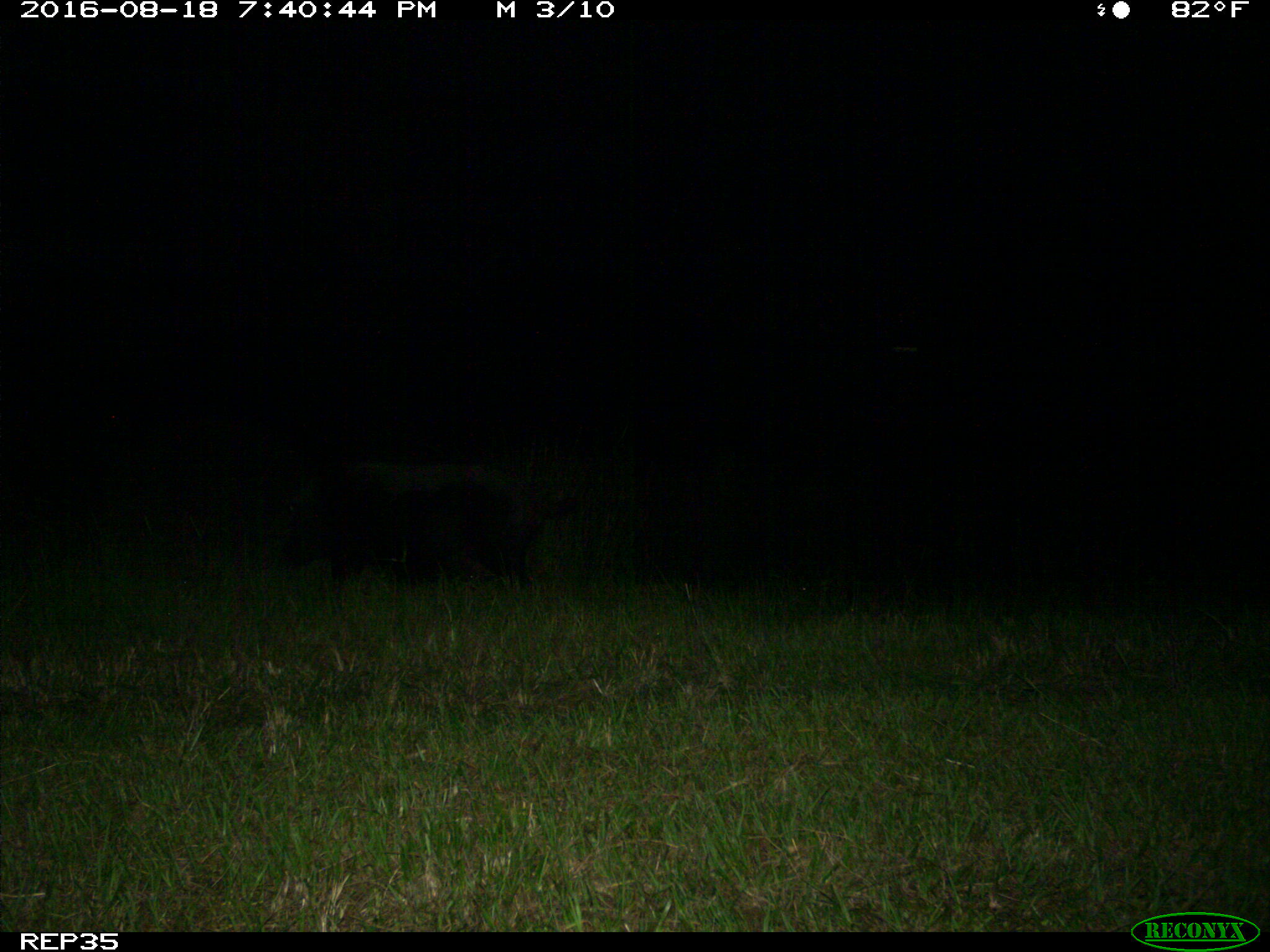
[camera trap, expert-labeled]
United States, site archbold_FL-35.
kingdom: Animalia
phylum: Chordata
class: Mammalia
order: Artiodactyla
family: Suidae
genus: Sus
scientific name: Sus scrofa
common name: wild boar